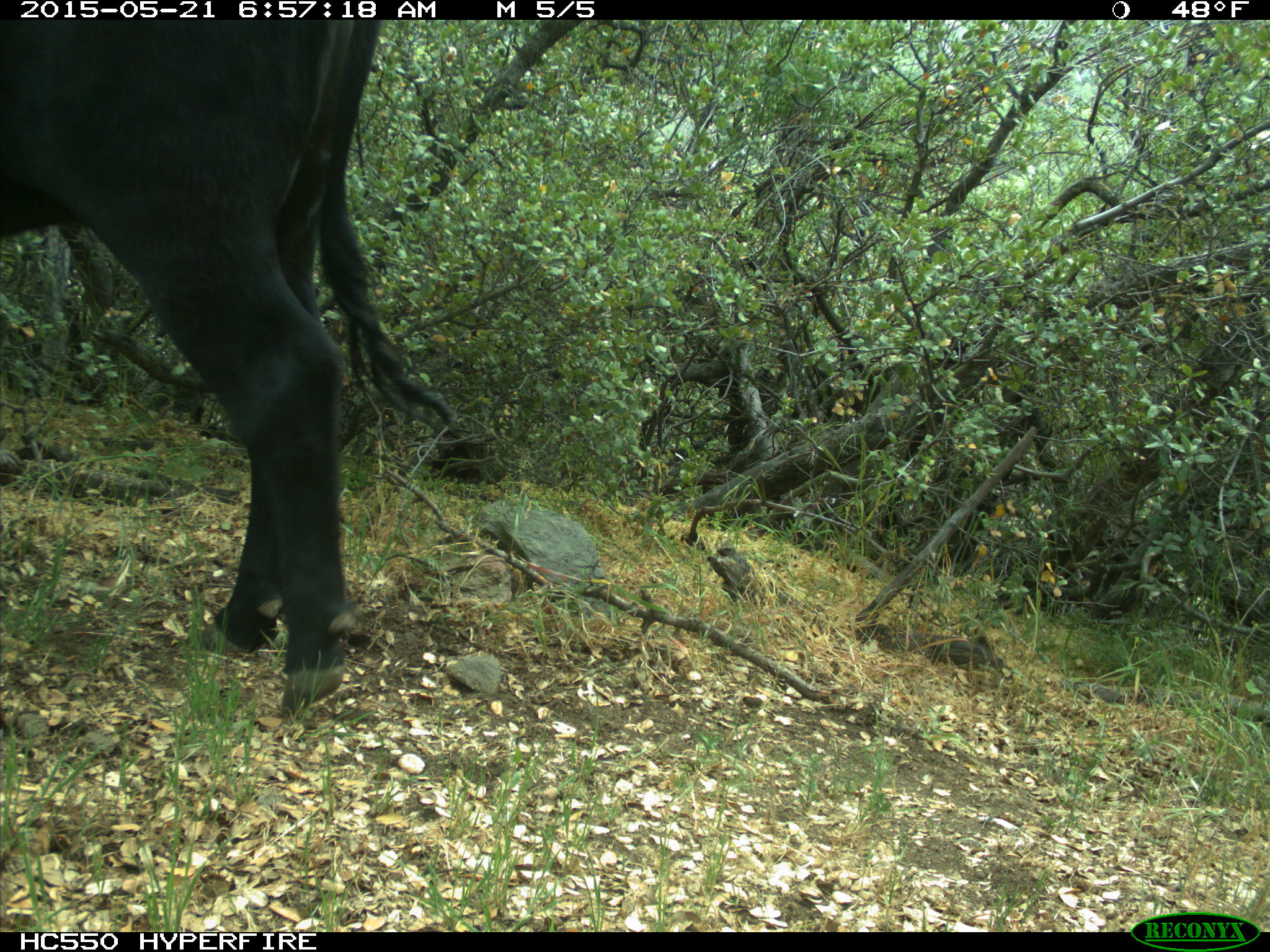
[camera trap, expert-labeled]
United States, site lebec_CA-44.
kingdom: Animalia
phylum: Chordata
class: Mammalia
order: Artiodactyla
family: Bovidae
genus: Bos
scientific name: Bos taurus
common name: domestic cow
Bos taurus (domestic cow).